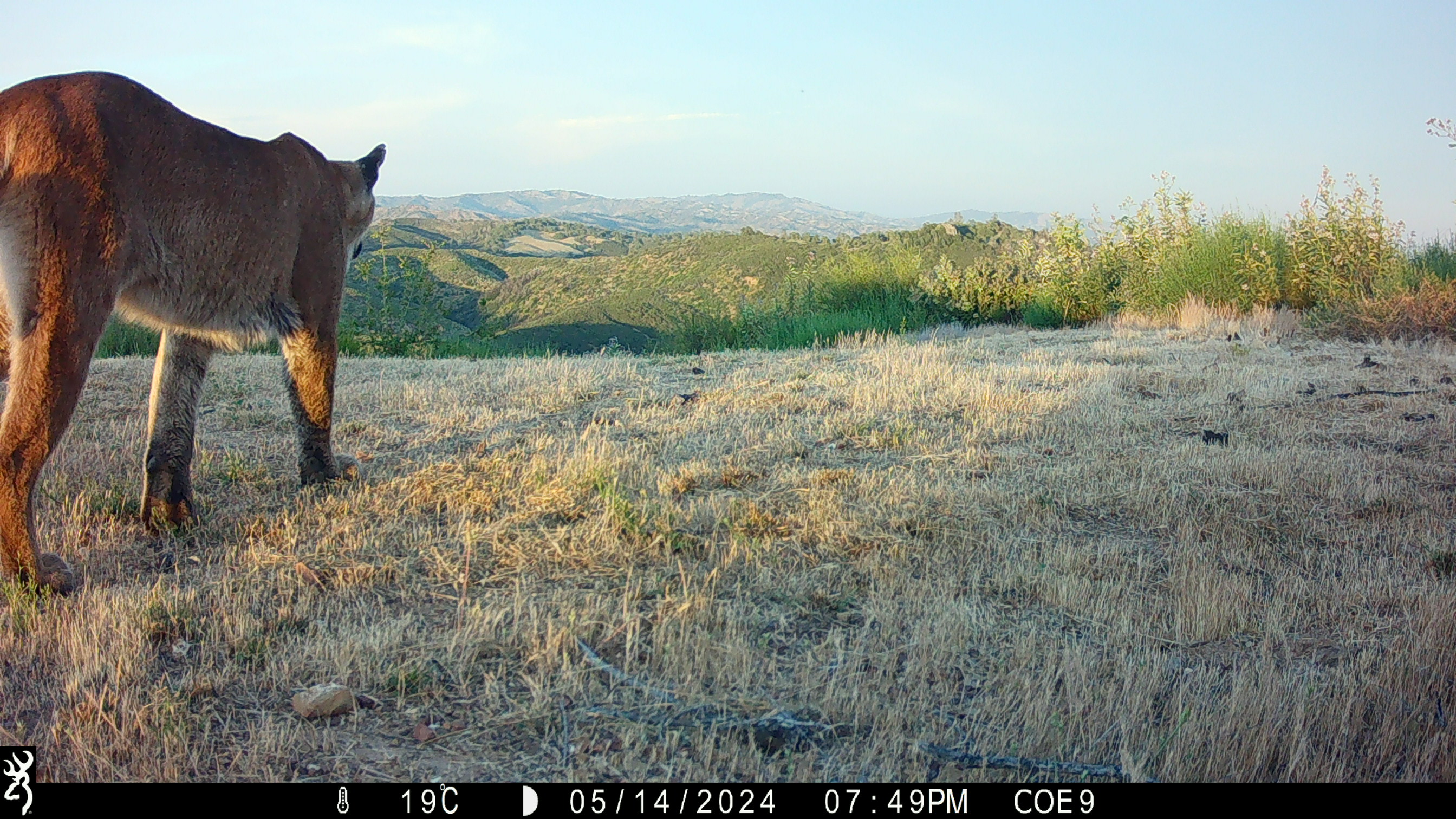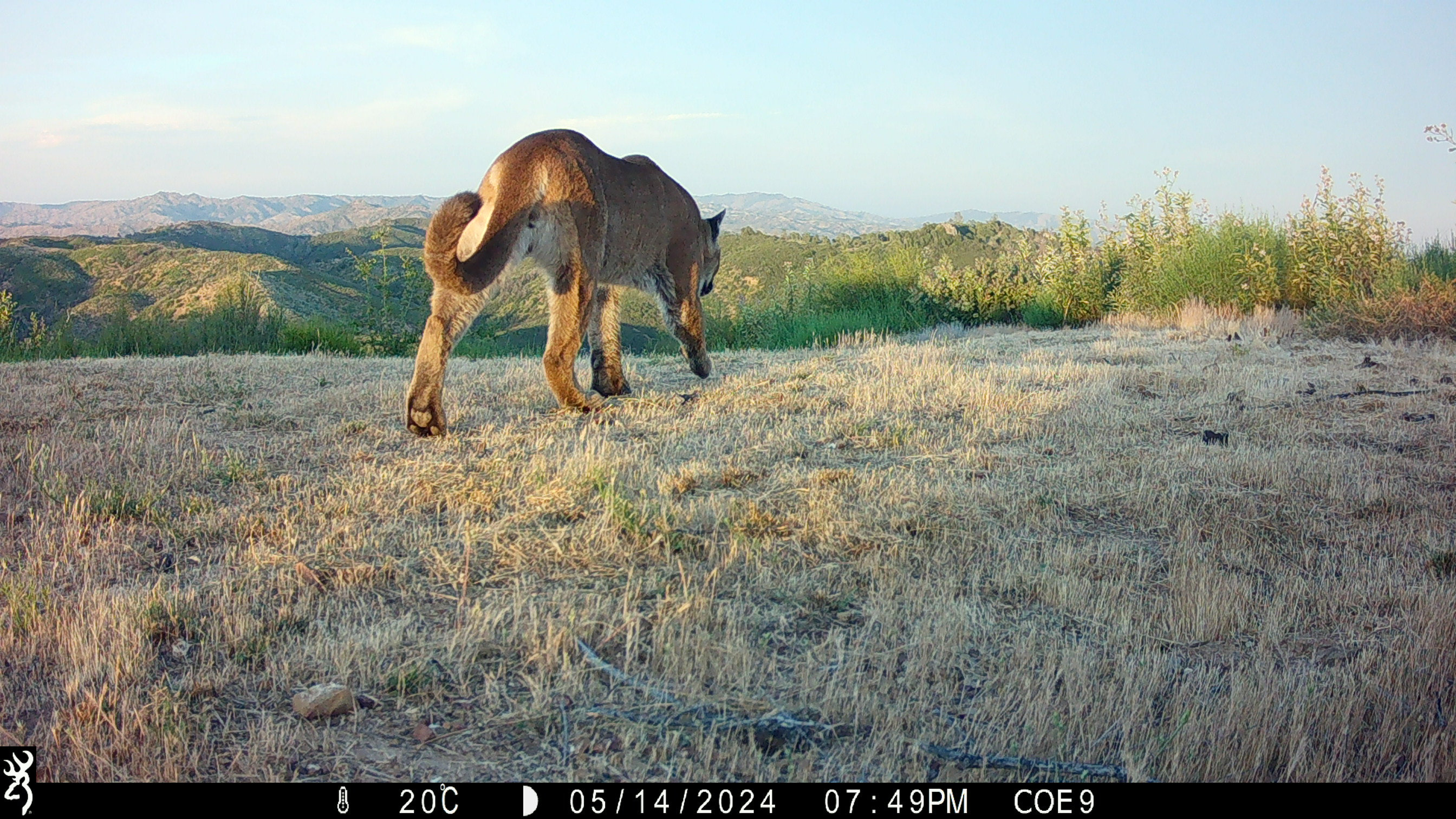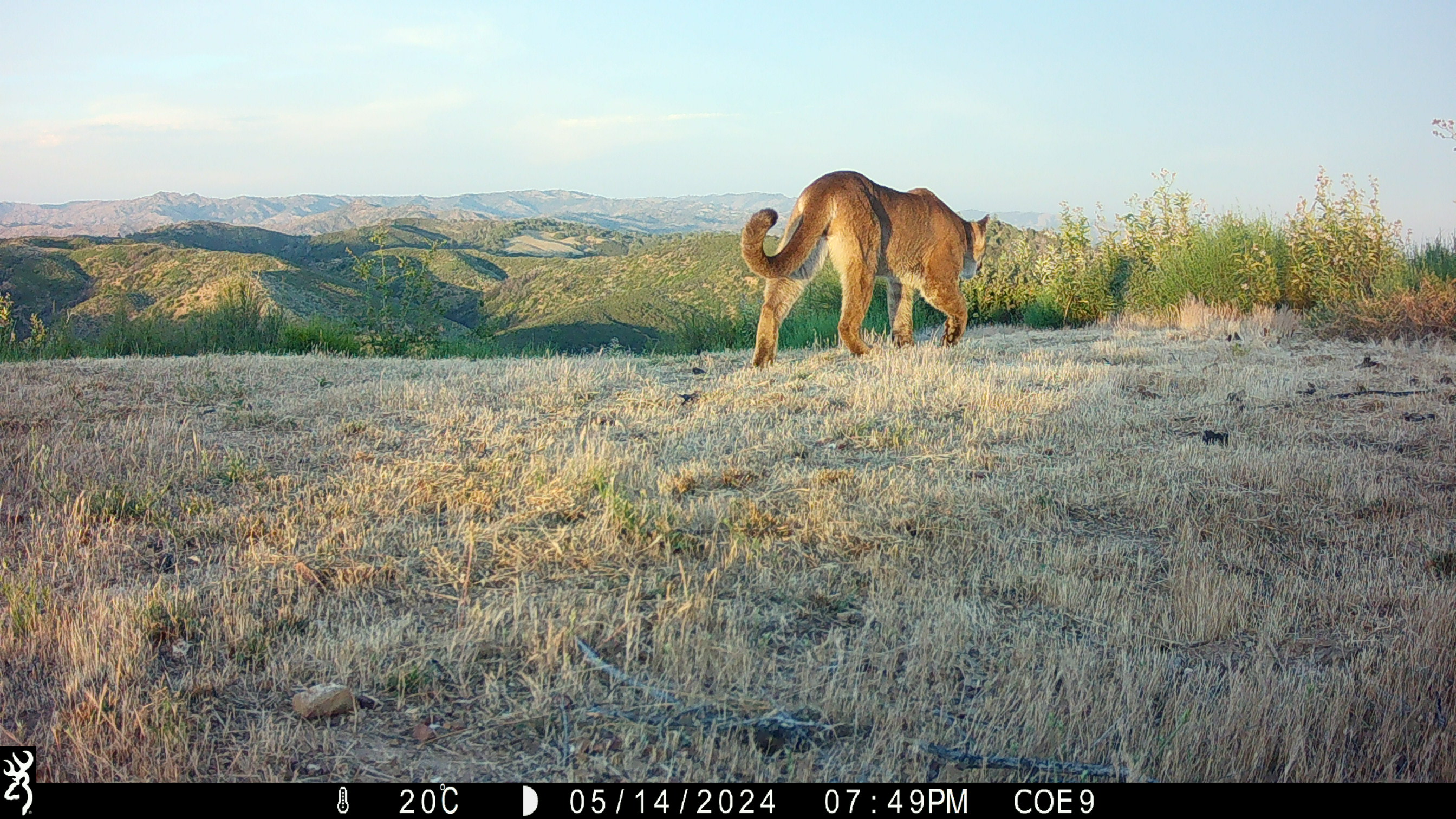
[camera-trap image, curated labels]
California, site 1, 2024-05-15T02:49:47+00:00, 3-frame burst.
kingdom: Animalia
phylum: Chordata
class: Mammalia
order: Carnivora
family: Felidae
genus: Puma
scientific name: Puma concolor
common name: puma